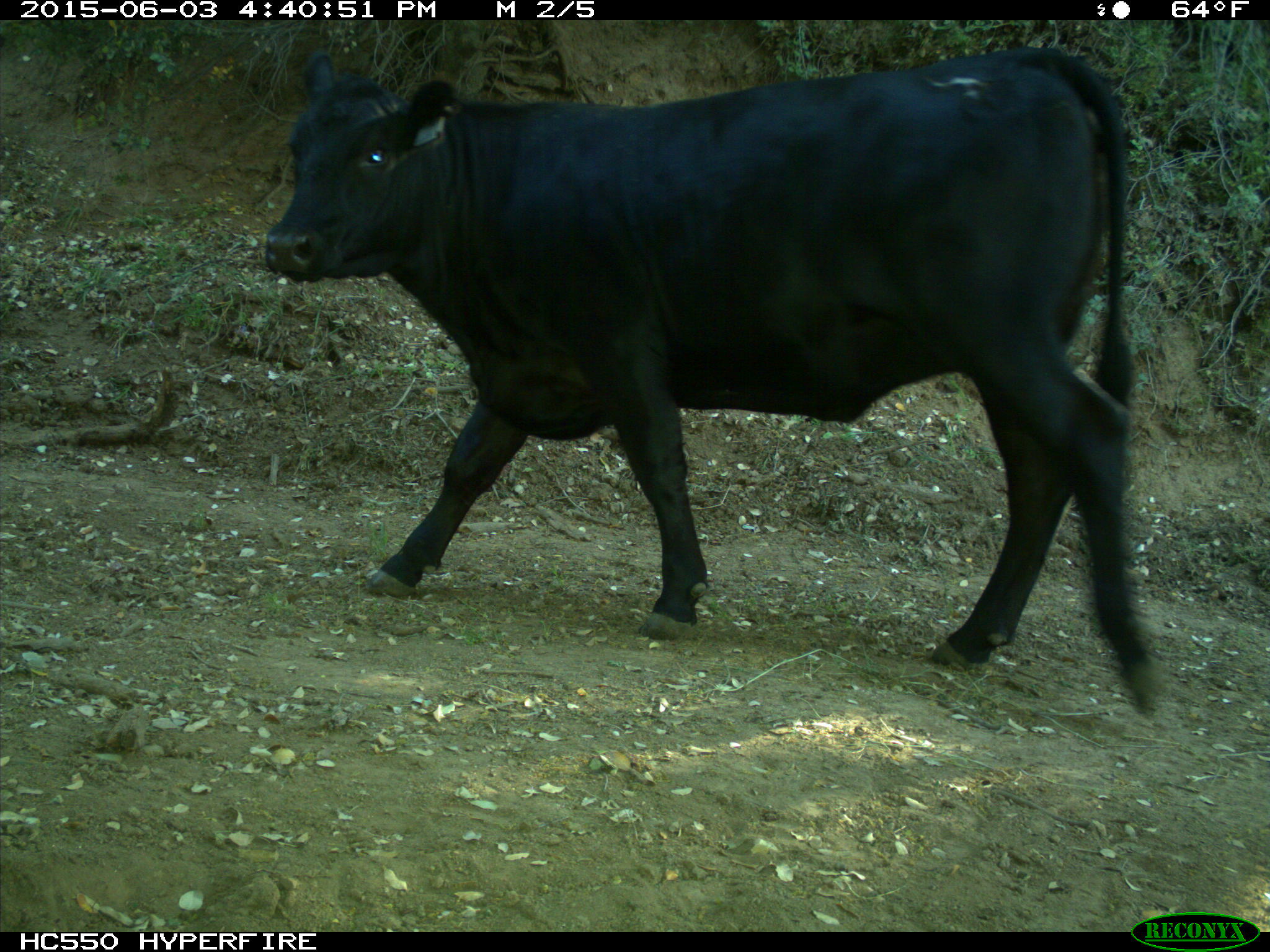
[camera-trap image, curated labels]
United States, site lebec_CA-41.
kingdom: Animalia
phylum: Chordata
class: Mammalia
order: Artiodactyla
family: Bovidae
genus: Bos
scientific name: Bos taurus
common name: domestic cow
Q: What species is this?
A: Bos taurus (domestic cow).